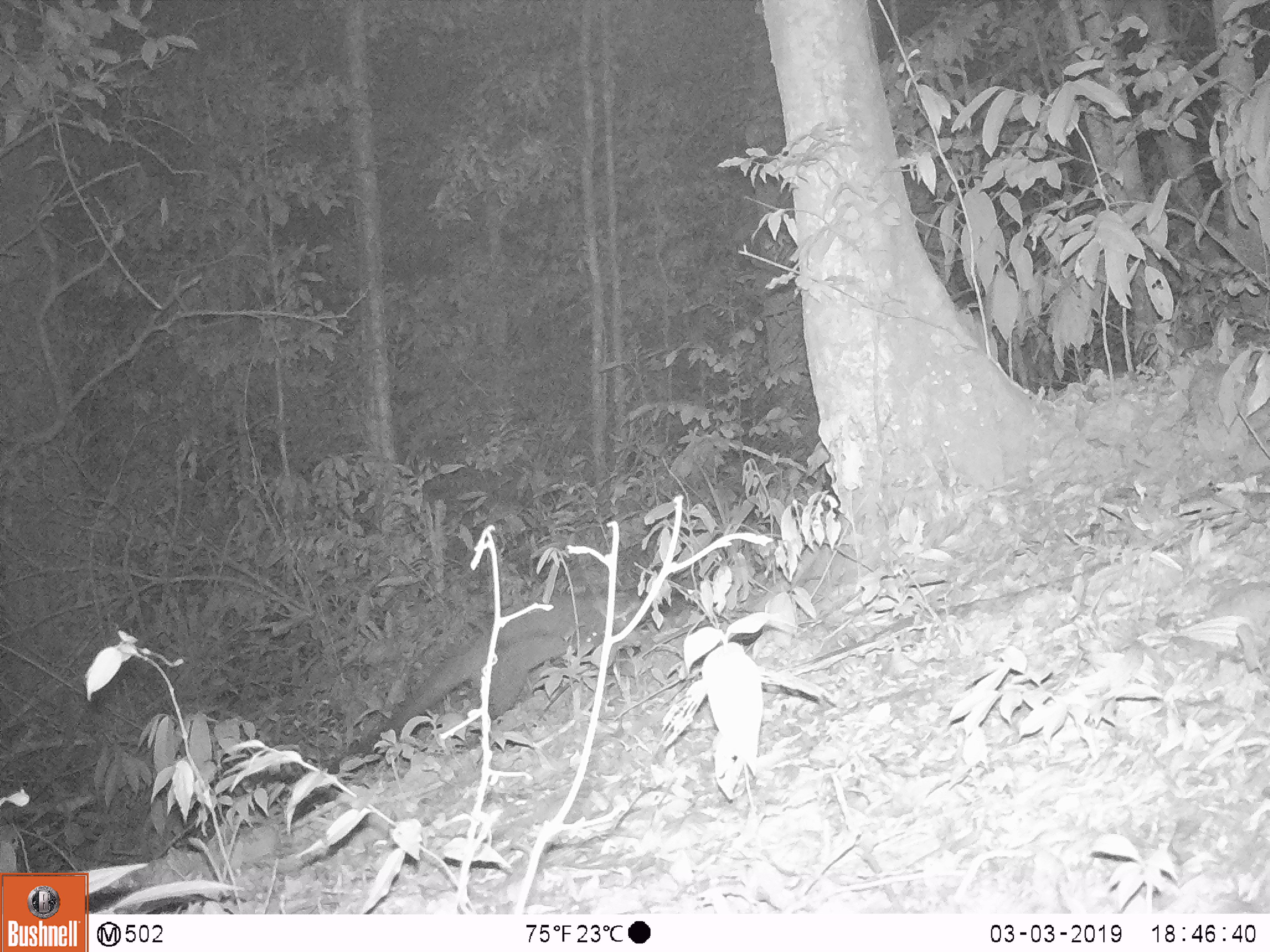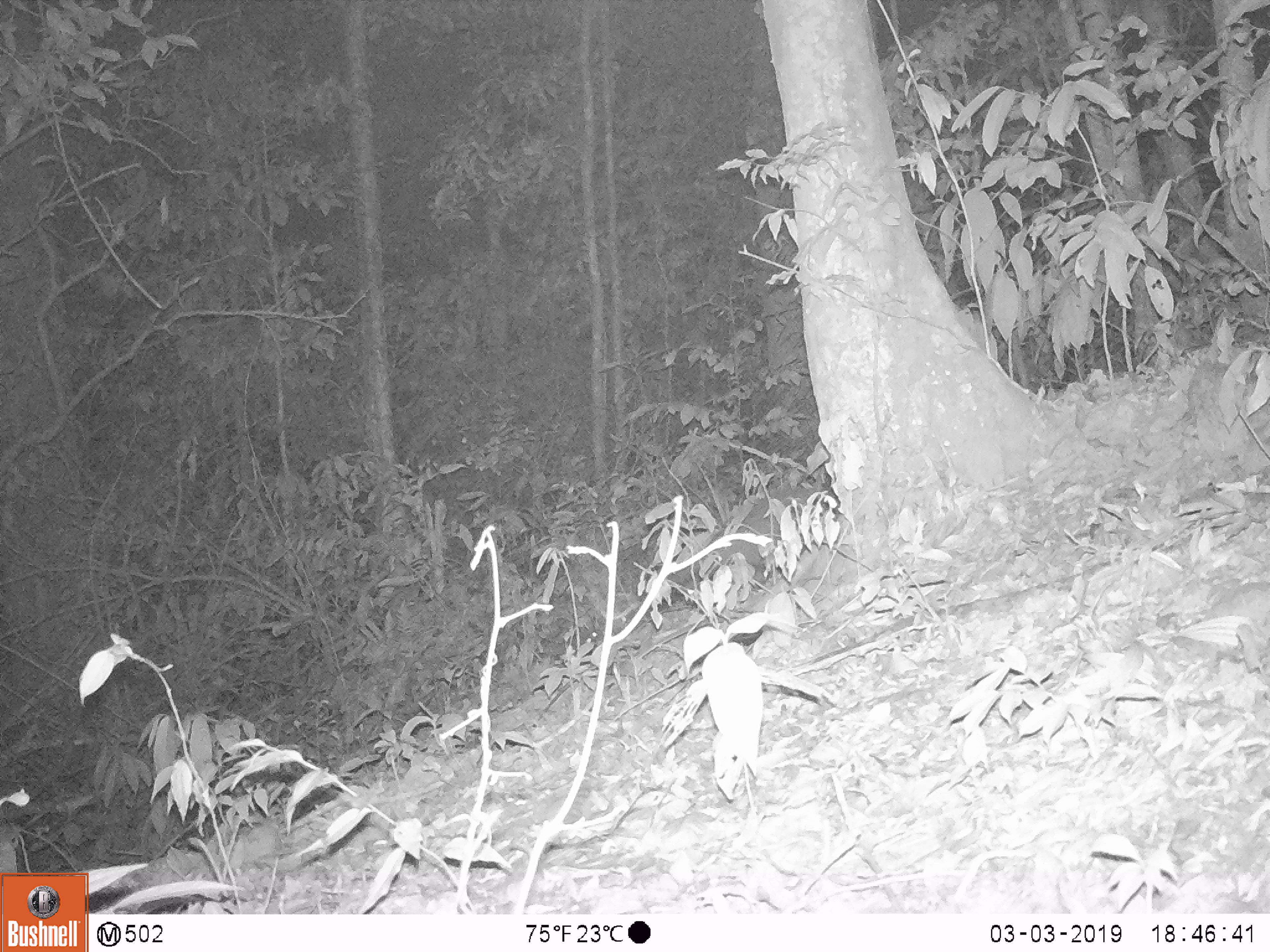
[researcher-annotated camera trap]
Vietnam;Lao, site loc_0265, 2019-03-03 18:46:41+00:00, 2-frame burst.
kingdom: Animalia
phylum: Chordata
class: Mammalia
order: Carnivora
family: Viverridae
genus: Paguma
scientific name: Paguma larvata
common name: masked palm civet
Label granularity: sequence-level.